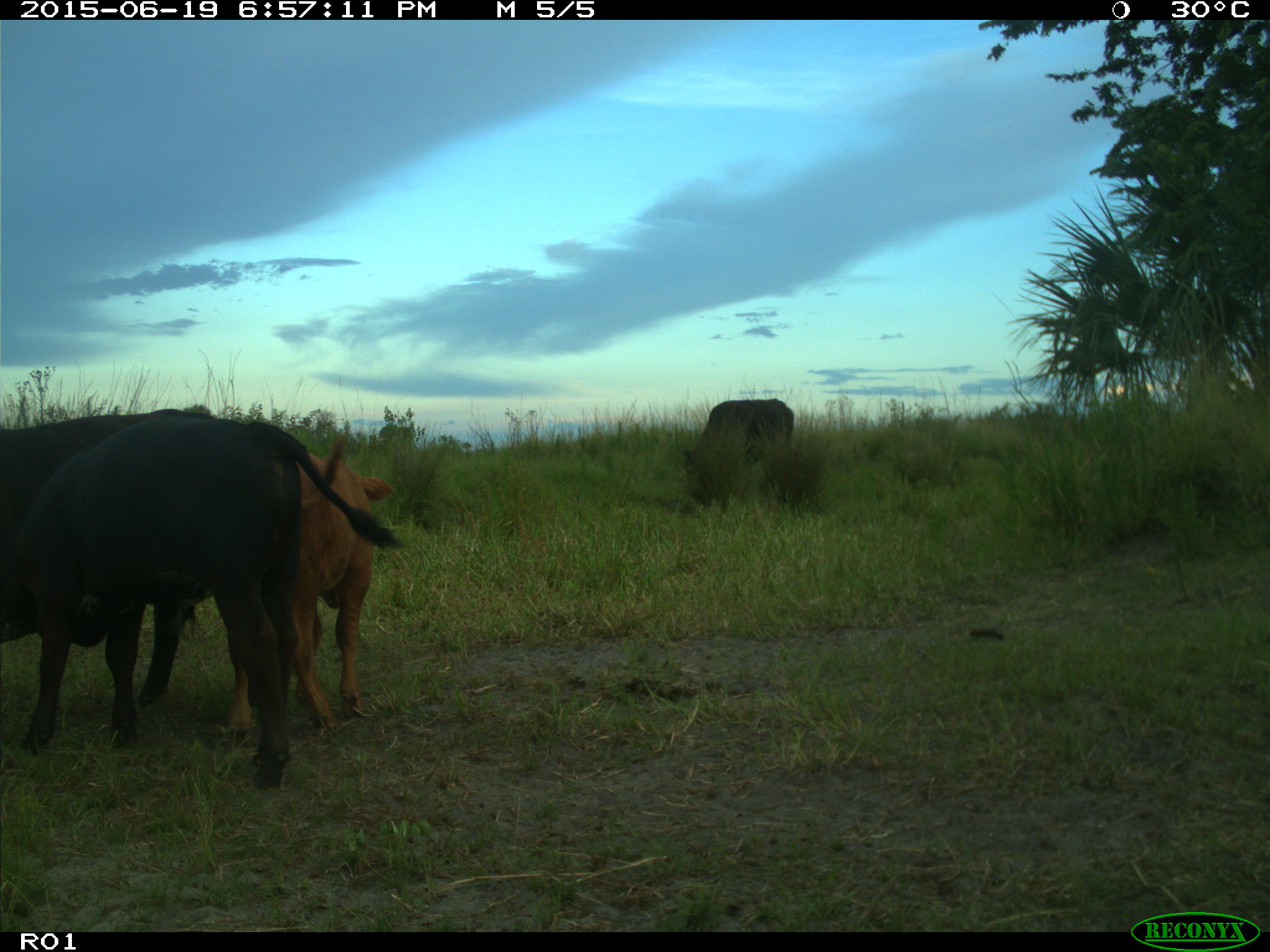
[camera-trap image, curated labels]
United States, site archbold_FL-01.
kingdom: Animalia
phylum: Chordata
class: Mammalia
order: Artiodactyla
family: Bovidae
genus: Bos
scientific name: Bos taurus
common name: domestic cow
Bos taurus (domestic cow).